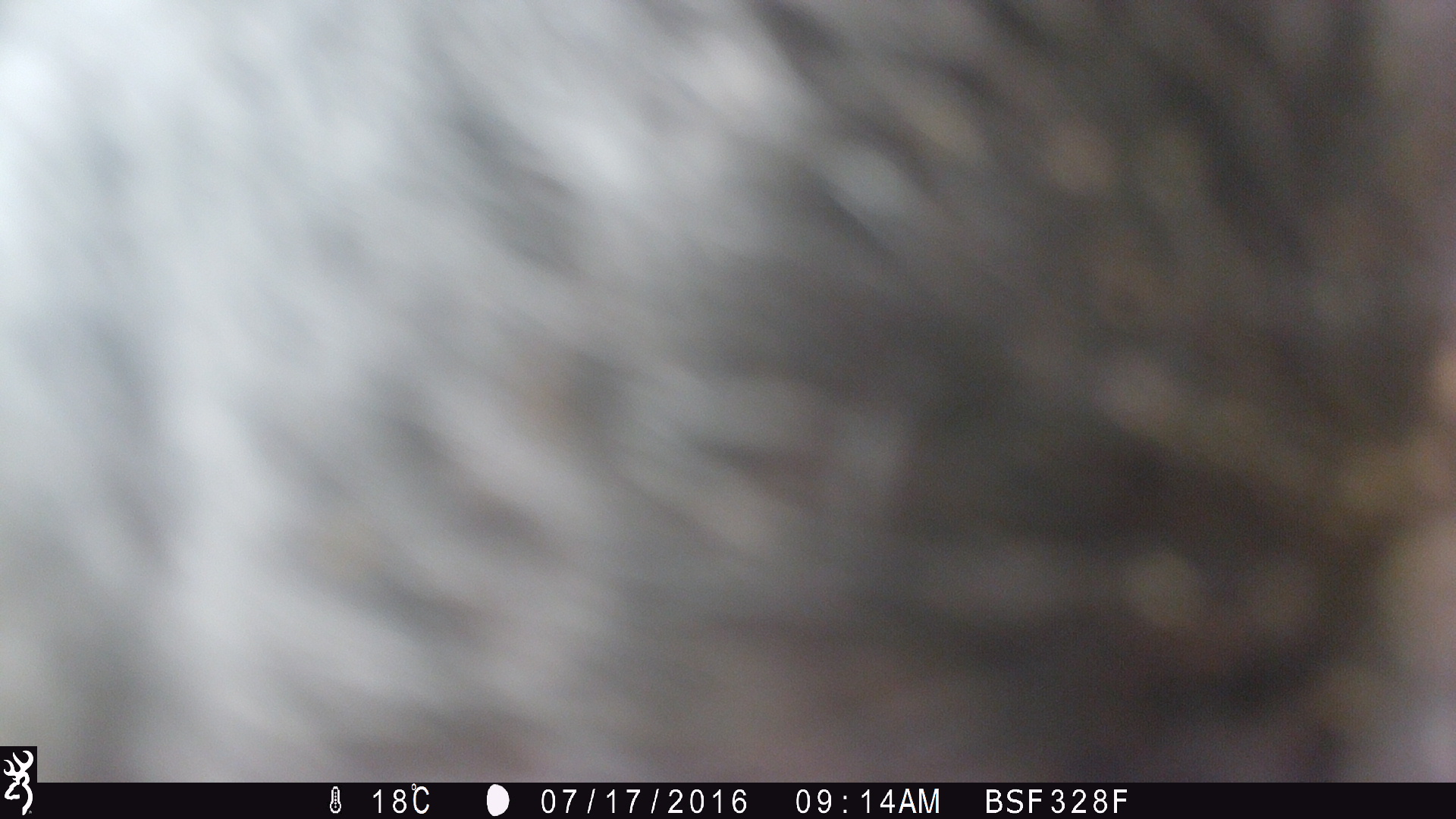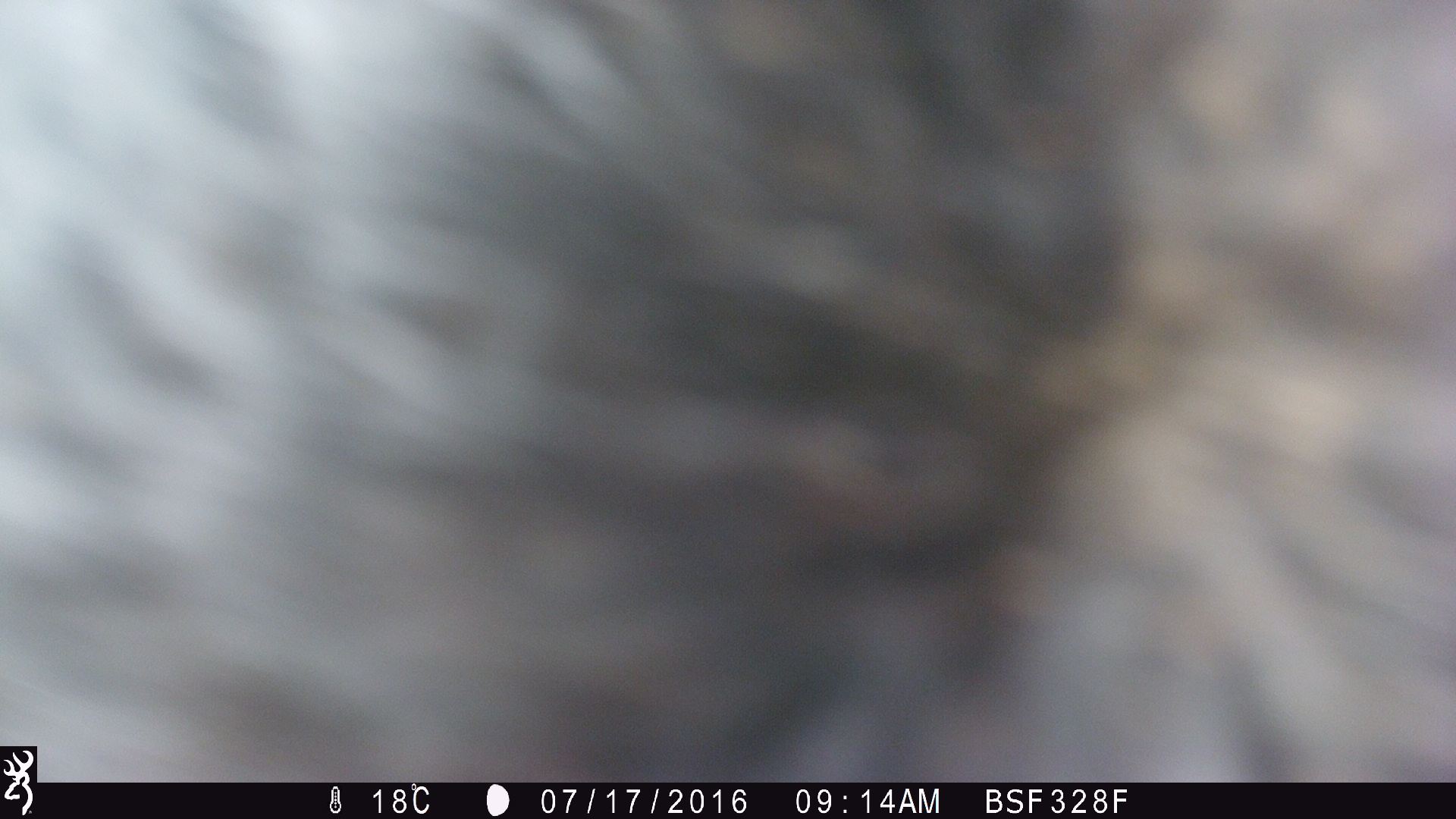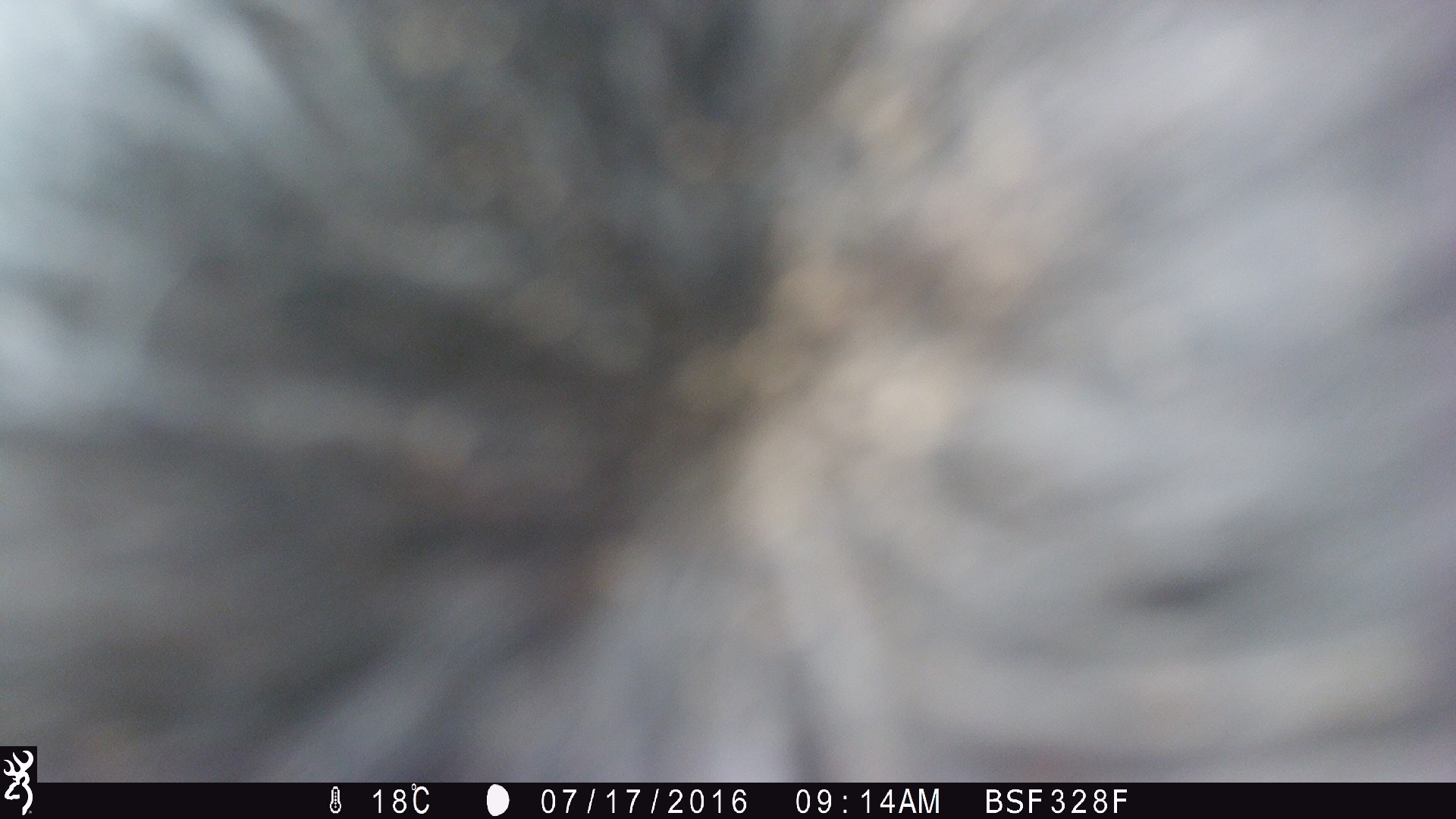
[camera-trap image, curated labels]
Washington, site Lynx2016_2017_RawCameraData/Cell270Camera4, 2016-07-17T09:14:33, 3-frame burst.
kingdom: Animalia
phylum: Chordata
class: Mammalia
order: Artiodactyla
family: Bovidae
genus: Bos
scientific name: Bos taurus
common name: domestic cattle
Domestic cattle (Bos taurus). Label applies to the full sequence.